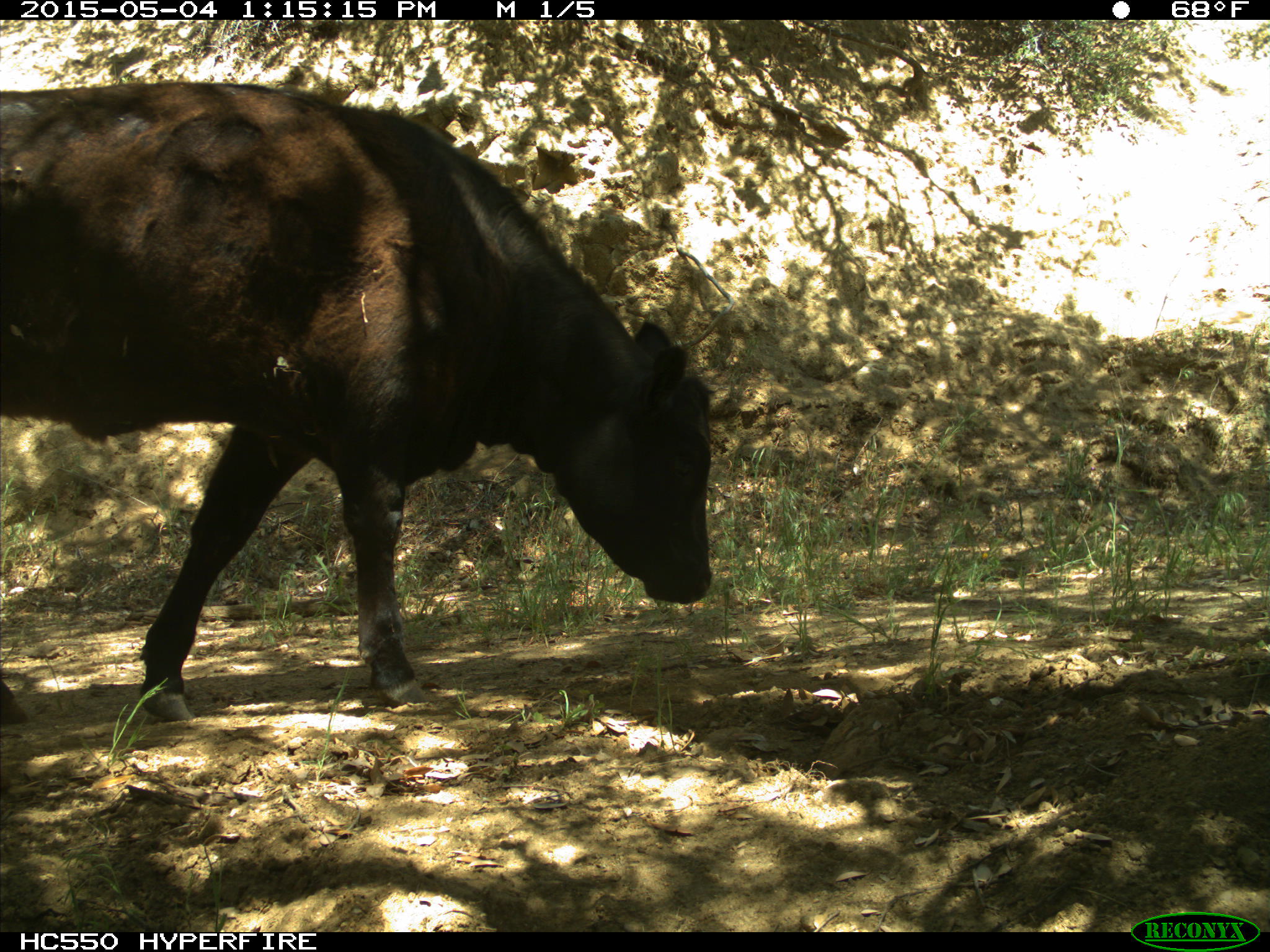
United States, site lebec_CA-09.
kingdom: Animalia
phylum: Chordata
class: Mammalia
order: Artiodactyla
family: Bovidae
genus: Bos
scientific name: Bos taurus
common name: domestic cow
Bos taurus (domestic cow).